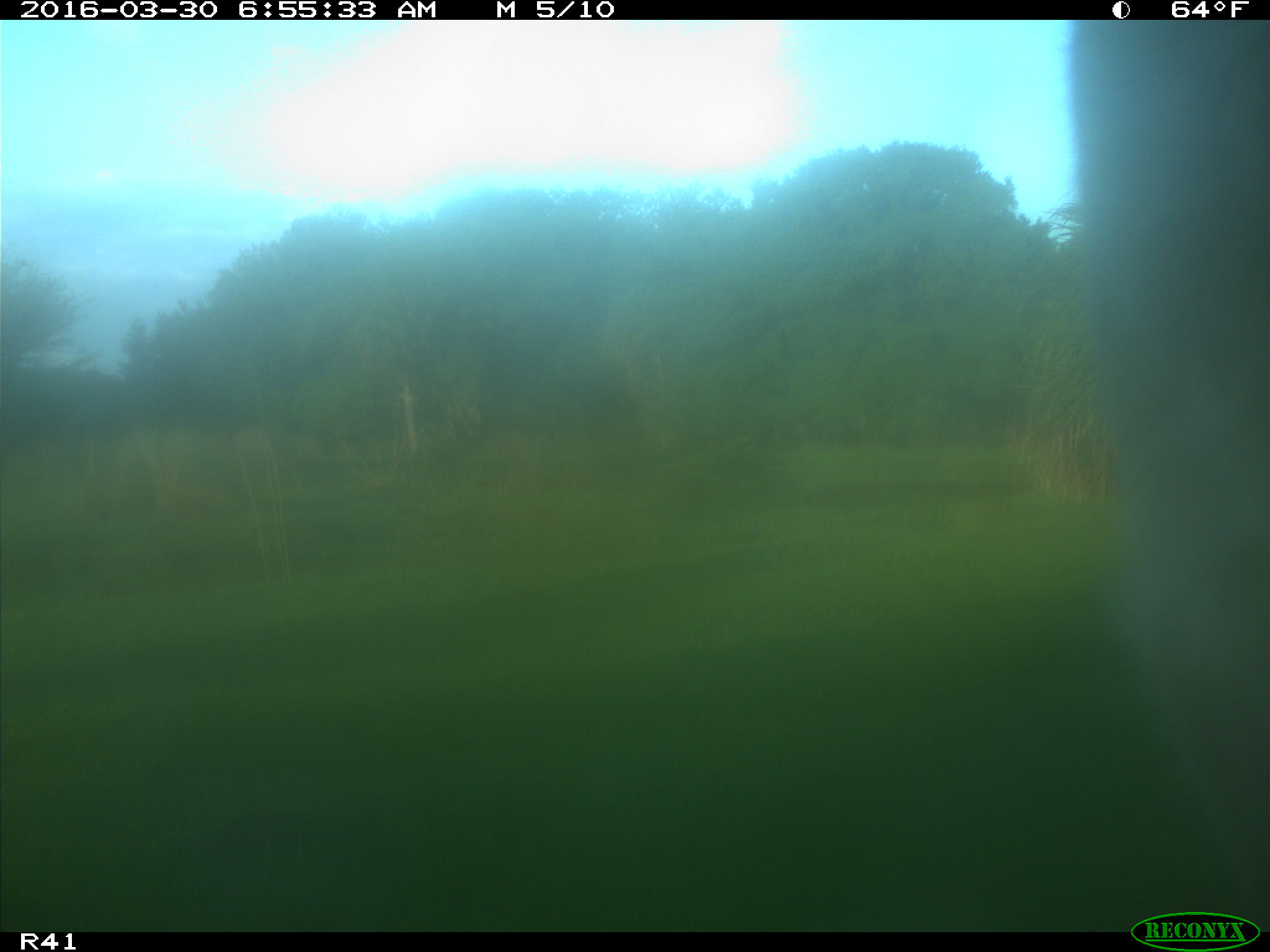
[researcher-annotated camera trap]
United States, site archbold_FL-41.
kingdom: Animalia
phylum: Chordata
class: Mammalia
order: Artiodactyla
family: Bovidae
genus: Bos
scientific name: Bos taurus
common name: domestic cow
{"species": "Bos taurus (domestic cow)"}